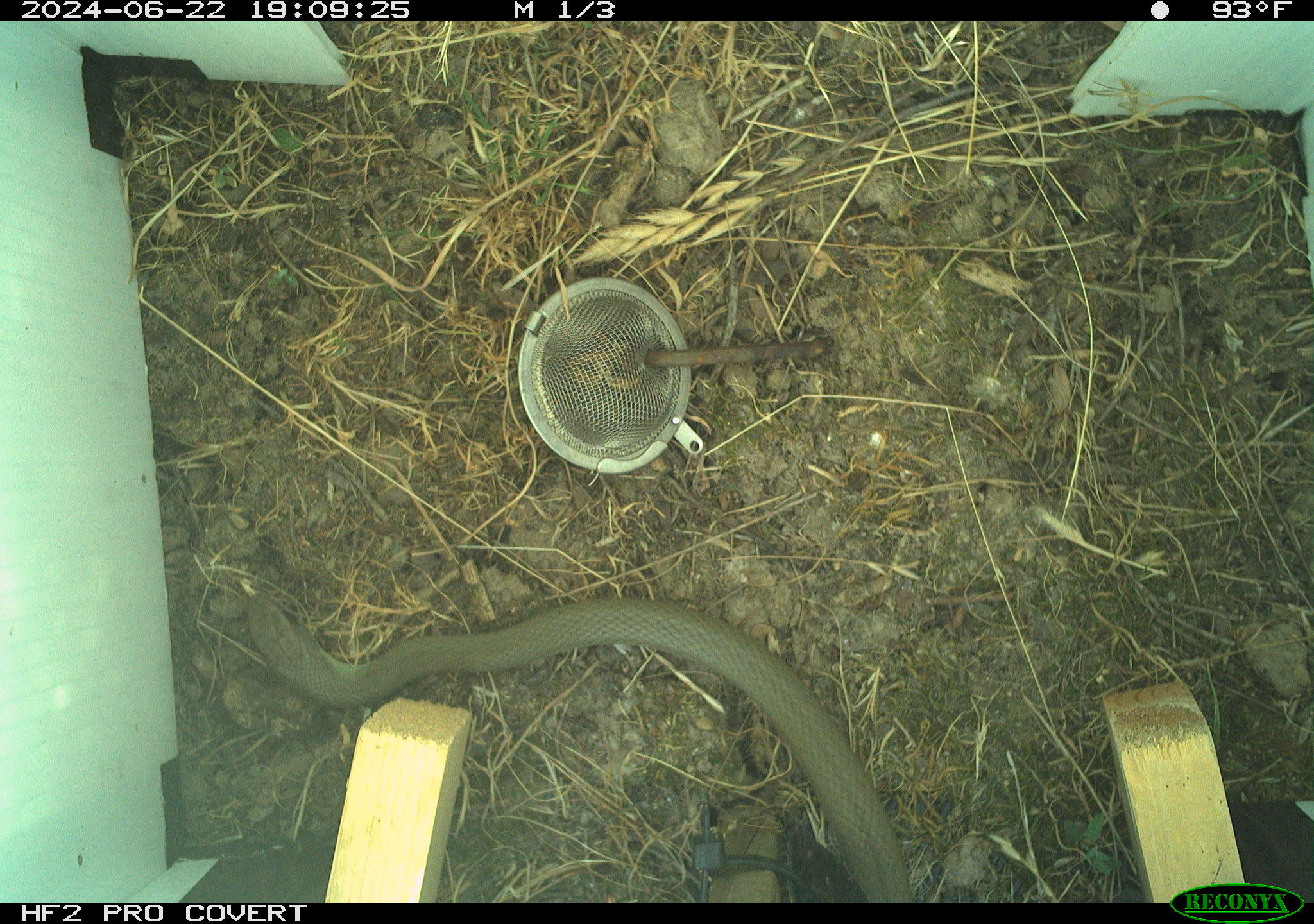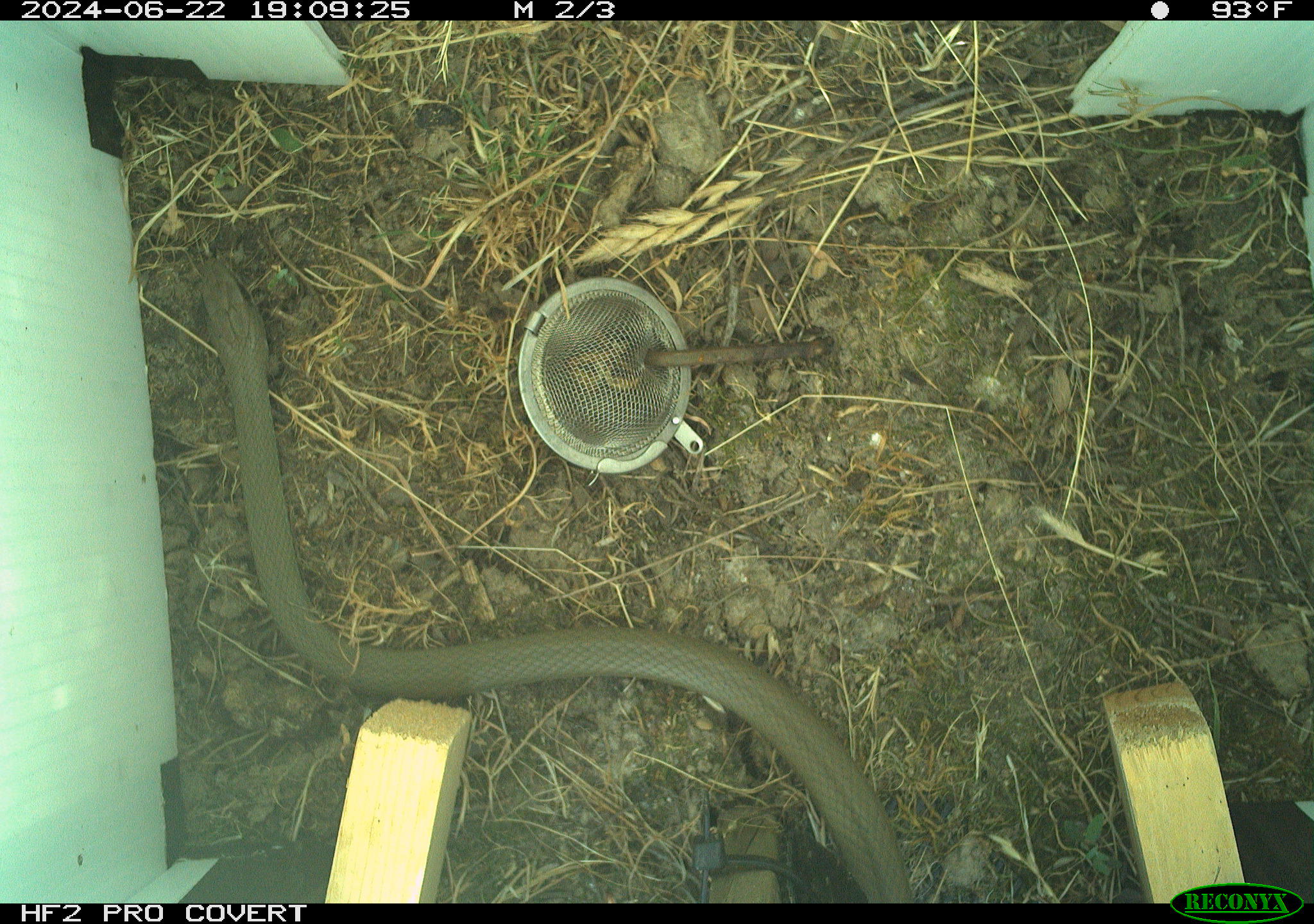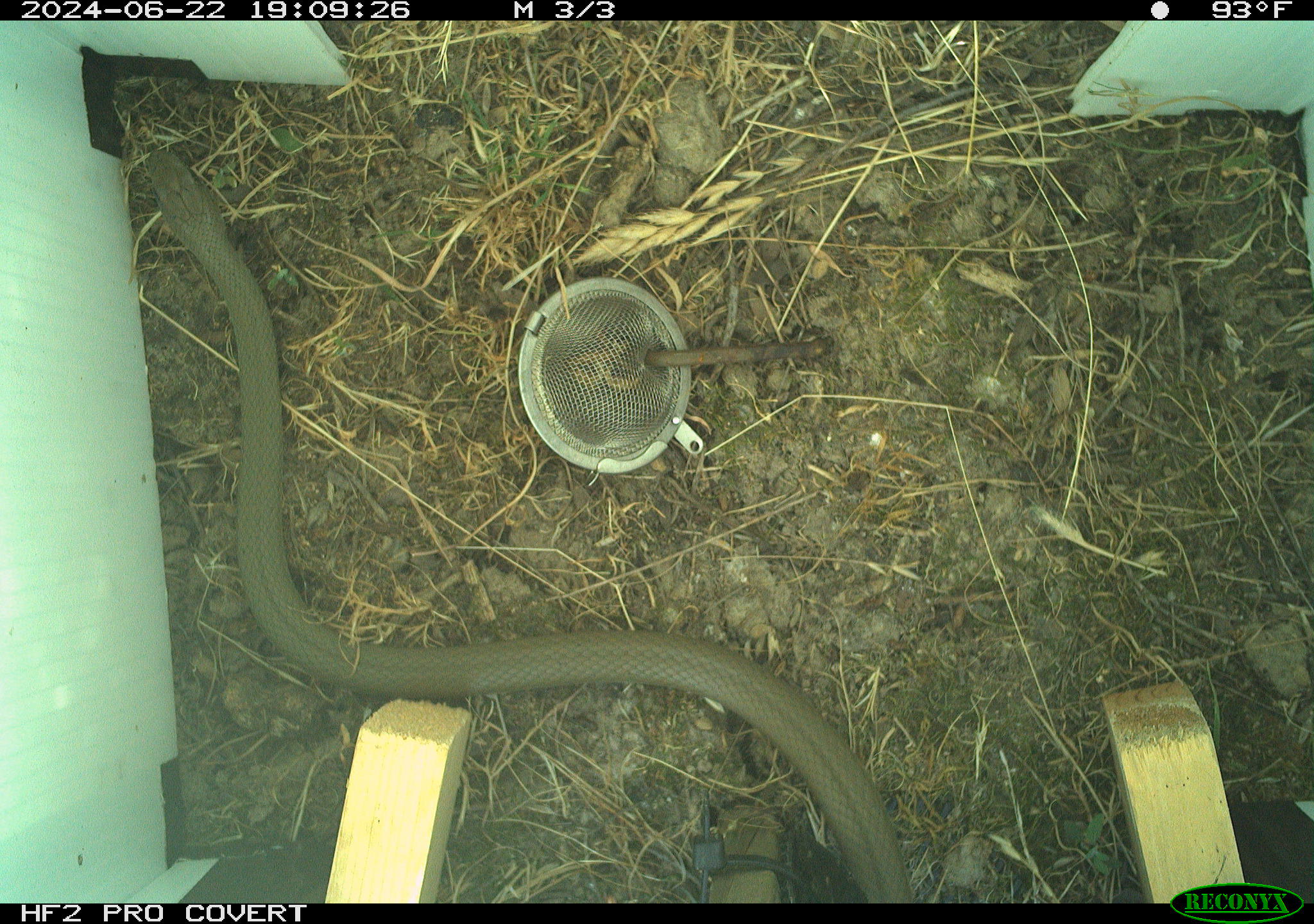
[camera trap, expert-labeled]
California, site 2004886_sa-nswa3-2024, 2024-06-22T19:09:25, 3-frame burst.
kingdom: Animalia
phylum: Chordata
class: Reptilia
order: Squamata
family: Colubridae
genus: Coluber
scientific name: Coluber constrictor mormon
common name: western yellow-bellied racer